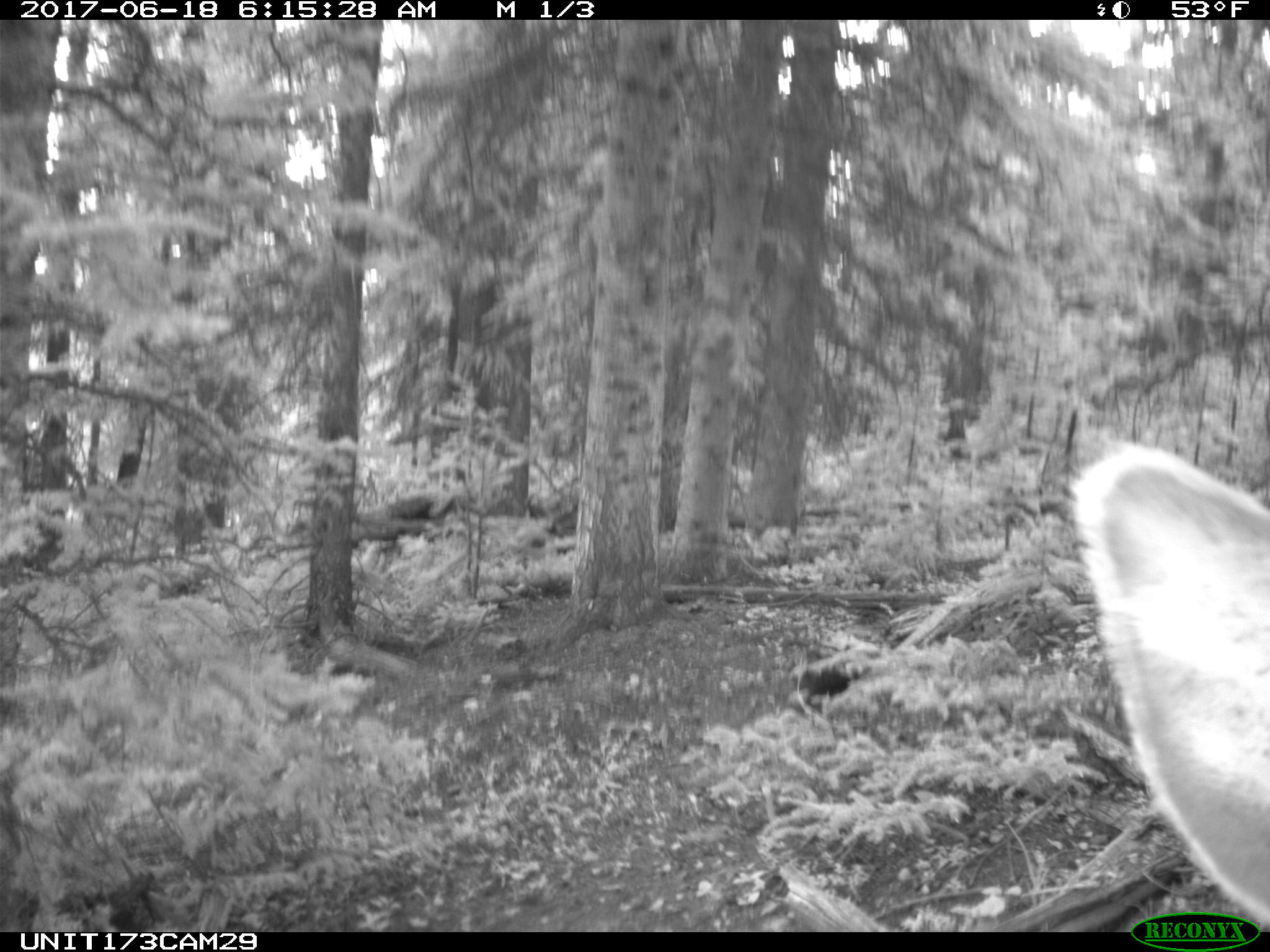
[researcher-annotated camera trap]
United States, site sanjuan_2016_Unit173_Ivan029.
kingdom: Animalia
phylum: Chordata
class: Mammalia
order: Artiodactyla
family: Cervidae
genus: Cervus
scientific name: Cervus elaphus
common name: red deer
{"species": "Cervus elaphus (red deer)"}